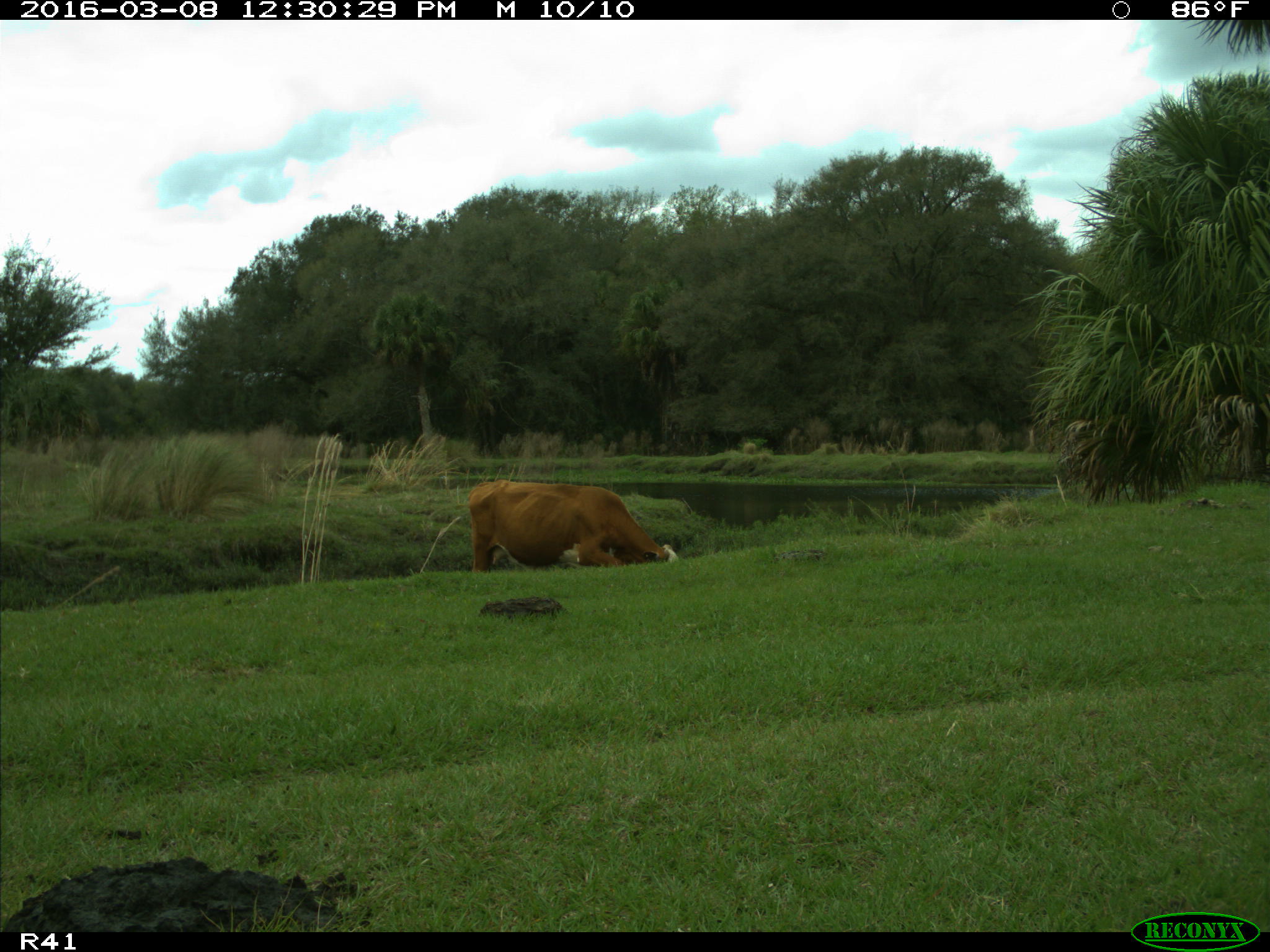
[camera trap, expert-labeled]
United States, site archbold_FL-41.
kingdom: Animalia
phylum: Chordata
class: Mammalia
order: Artiodactyla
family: Bovidae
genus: Bos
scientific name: Bos taurus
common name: domestic cow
Bos taurus (domestic cow).